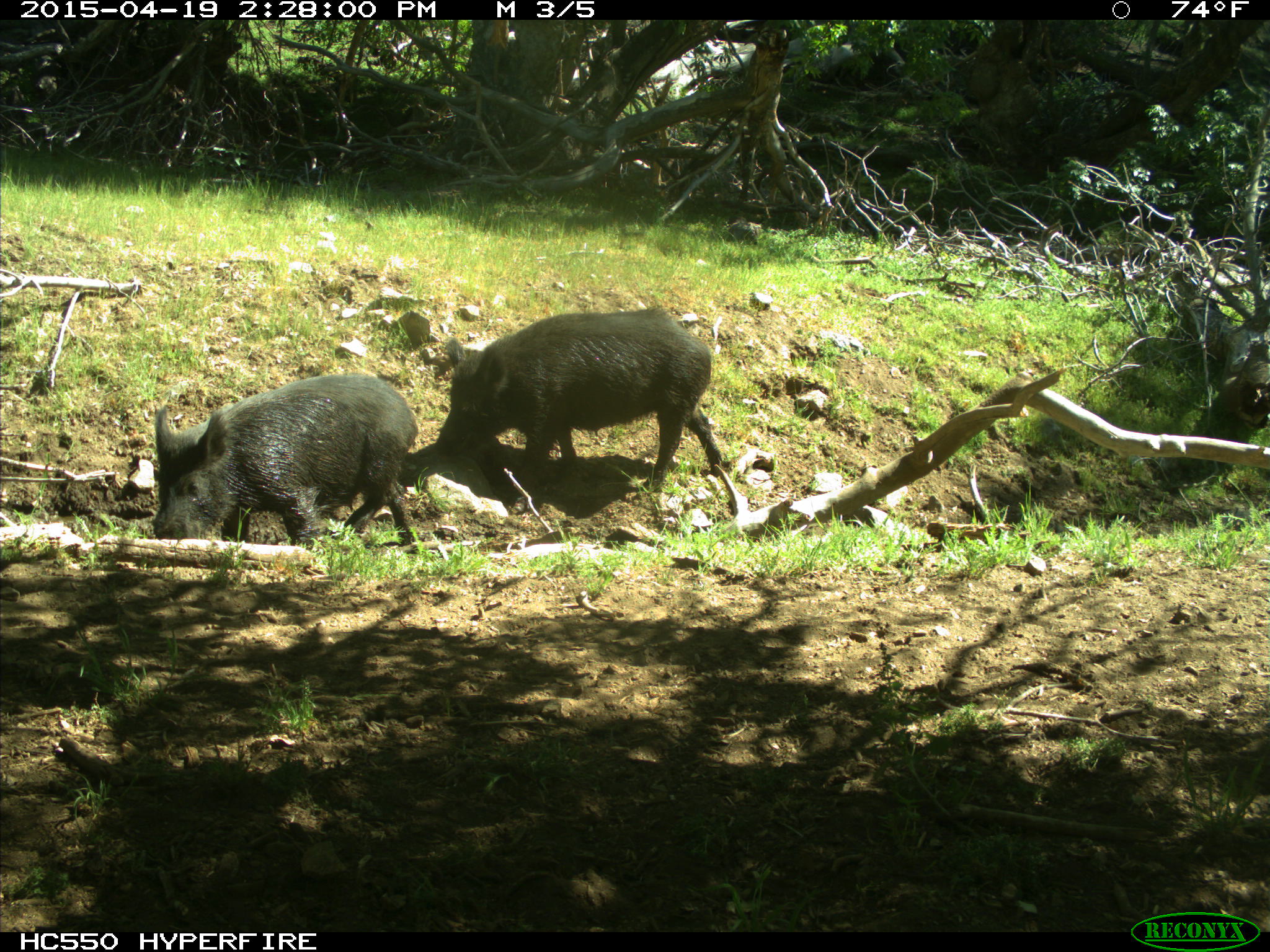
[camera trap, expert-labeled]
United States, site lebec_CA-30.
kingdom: Animalia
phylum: Chordata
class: Mammalia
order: Artiodactyla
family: Suidae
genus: Sus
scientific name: Sus scrofa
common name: wild boar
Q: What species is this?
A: Sus scrofa (wild boar).